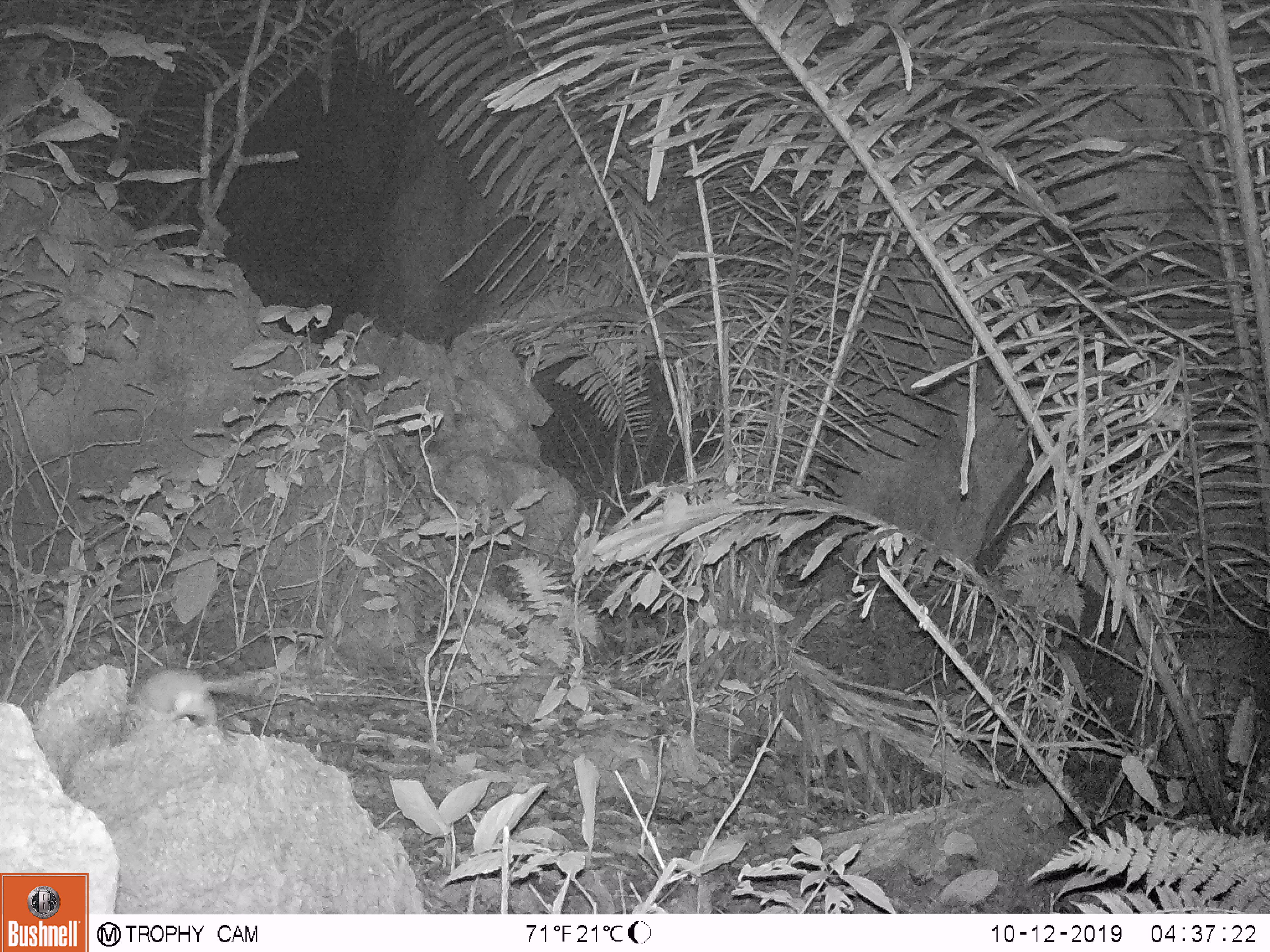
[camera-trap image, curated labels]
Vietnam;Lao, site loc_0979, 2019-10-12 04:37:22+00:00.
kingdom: Animalia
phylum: Chordata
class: Mammalia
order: Rodentia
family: Muridae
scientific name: Muridae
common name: old-world mice and rats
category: unidentified murid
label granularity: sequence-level